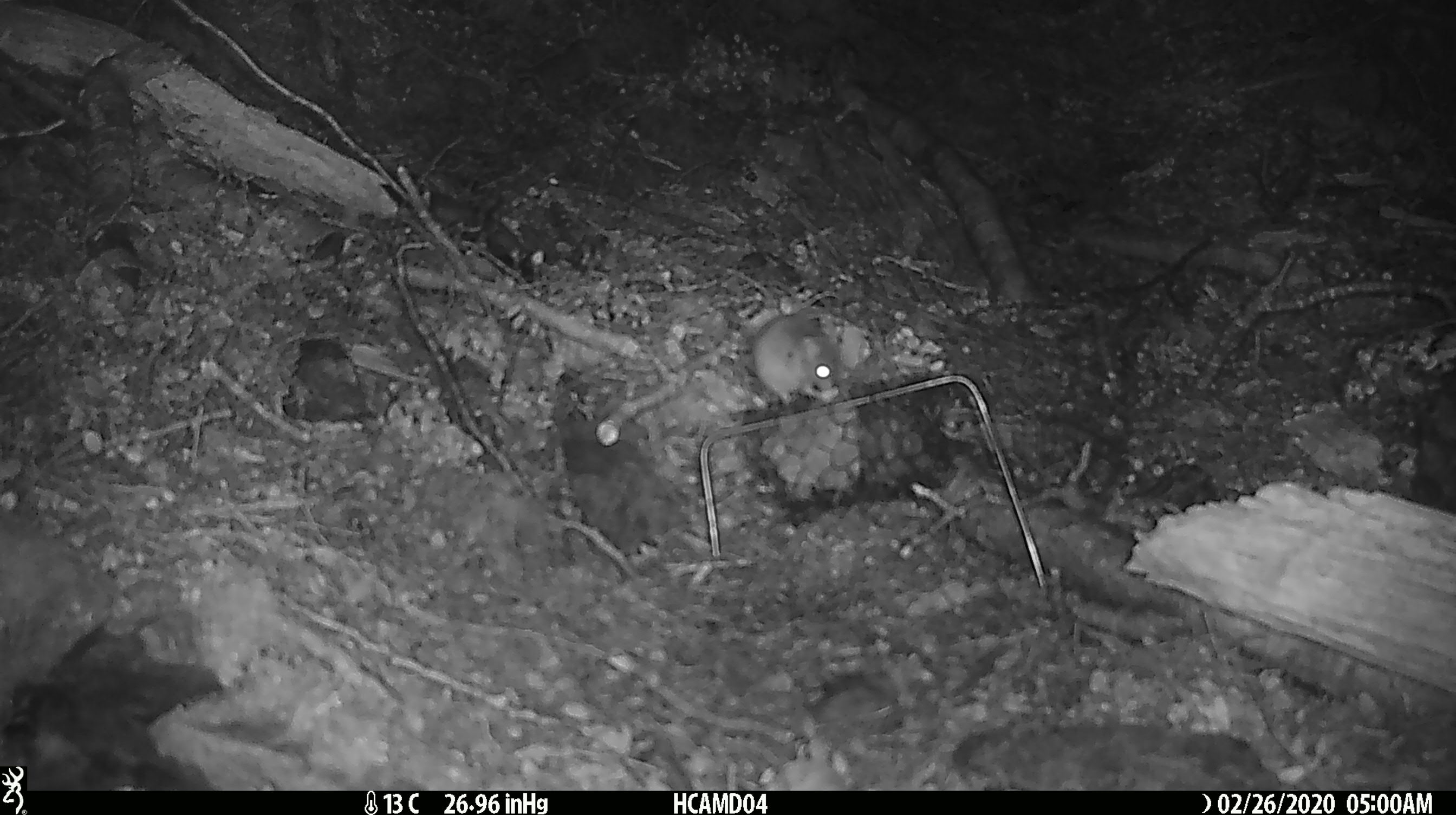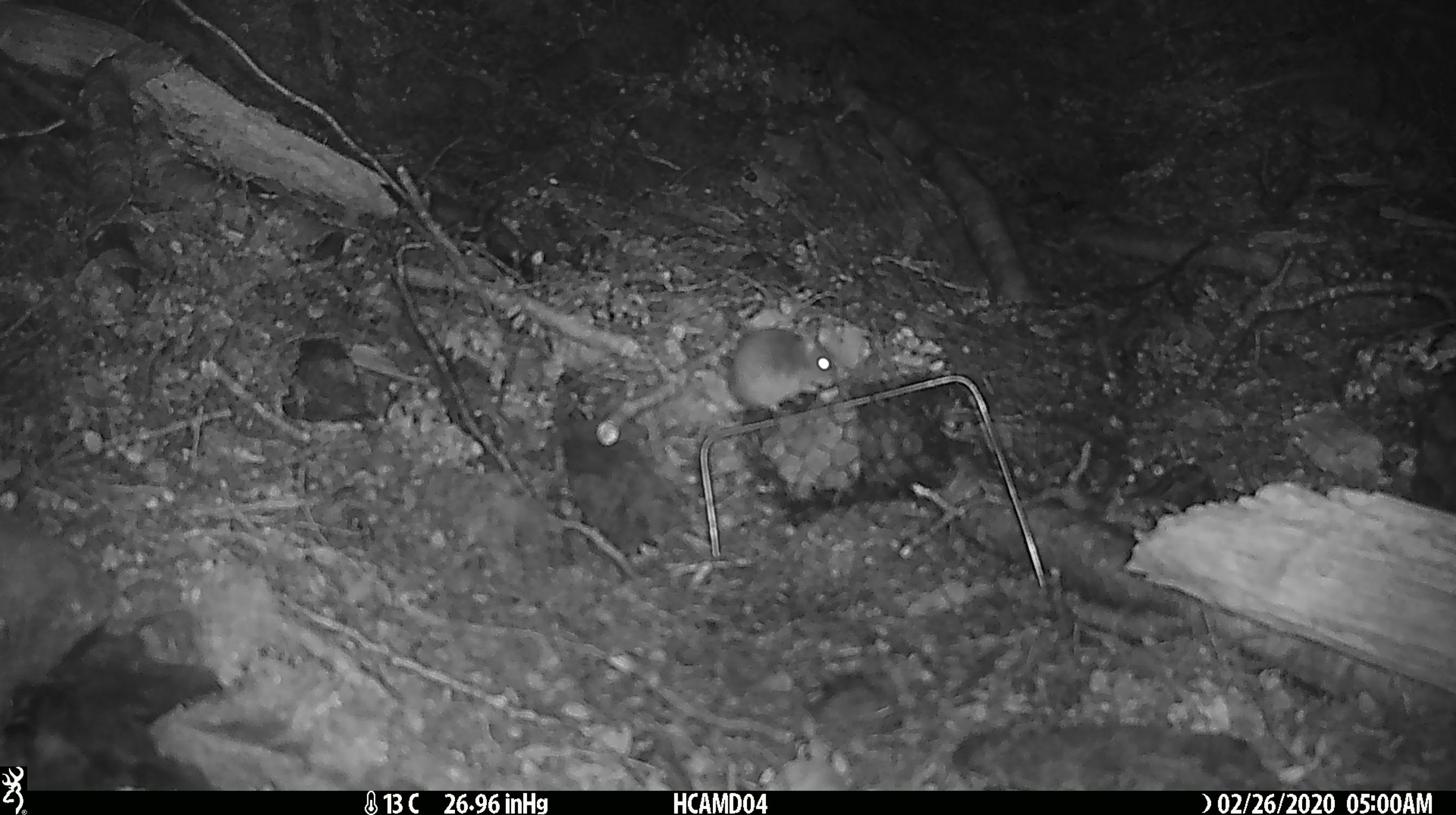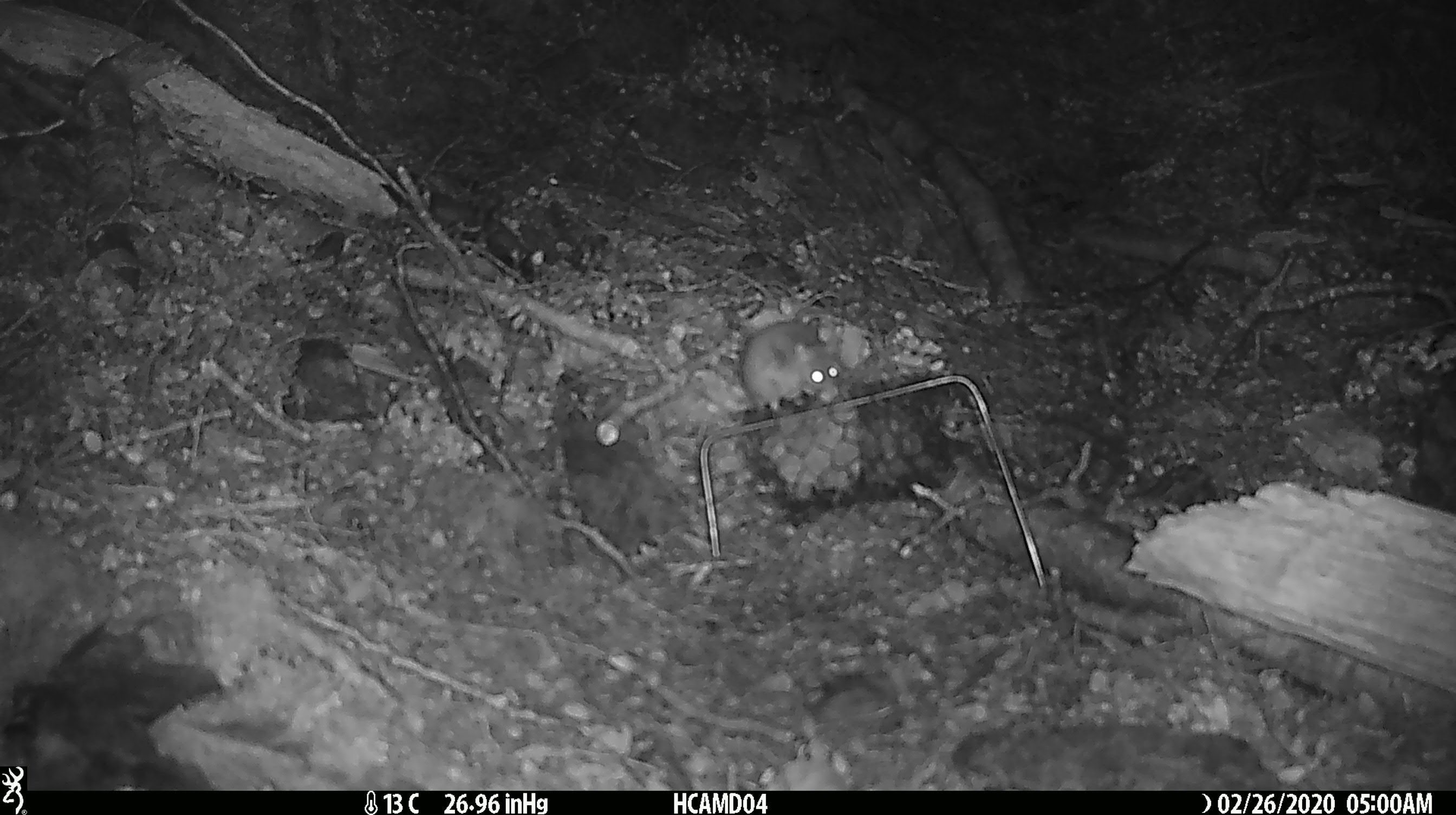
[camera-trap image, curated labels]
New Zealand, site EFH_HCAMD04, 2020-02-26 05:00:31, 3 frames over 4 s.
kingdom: Animalia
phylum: Chordata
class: Mammalia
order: Rodentia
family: Muridae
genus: Mus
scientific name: Mus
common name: mouse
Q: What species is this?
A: Mouse (Mus).